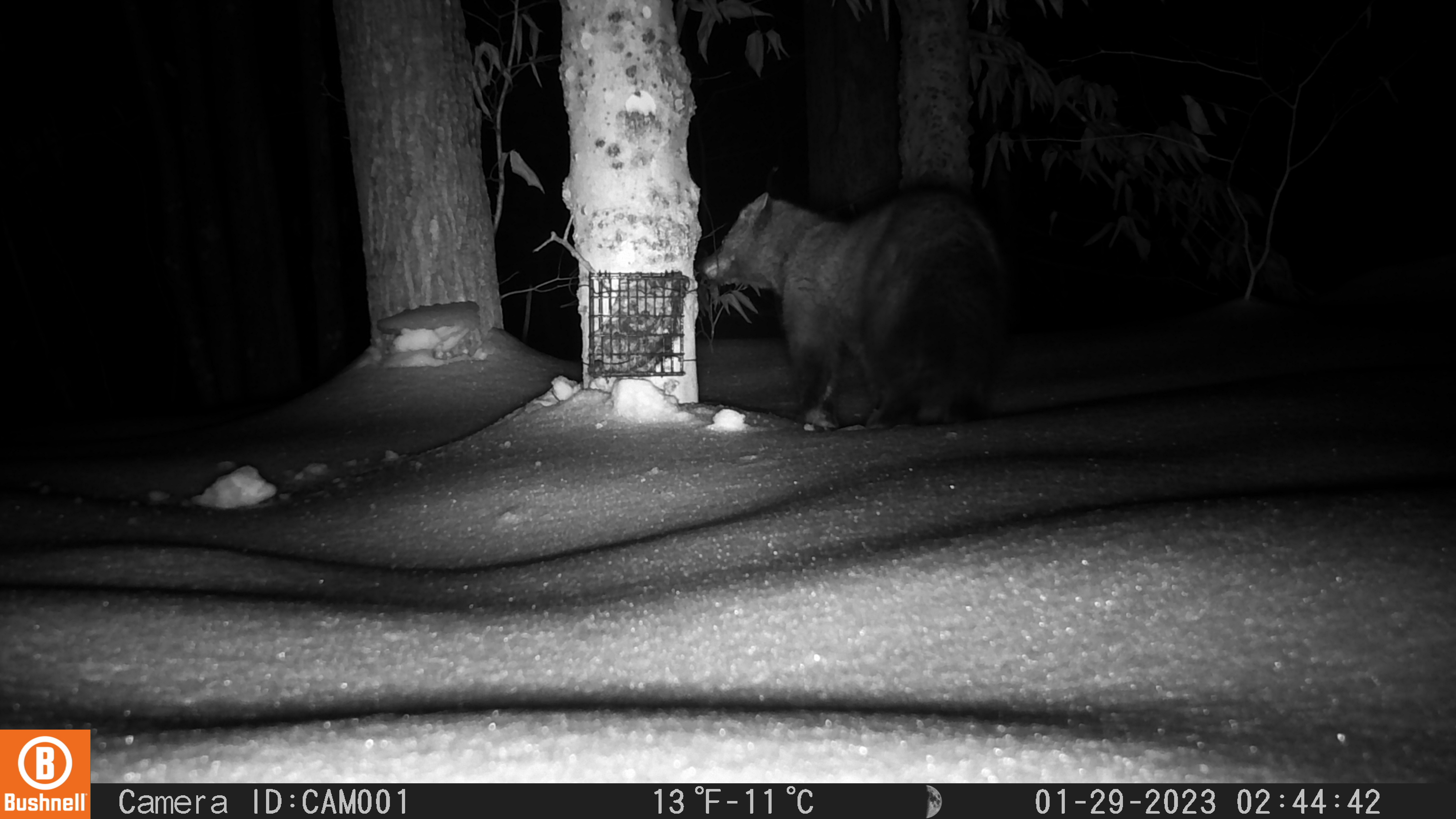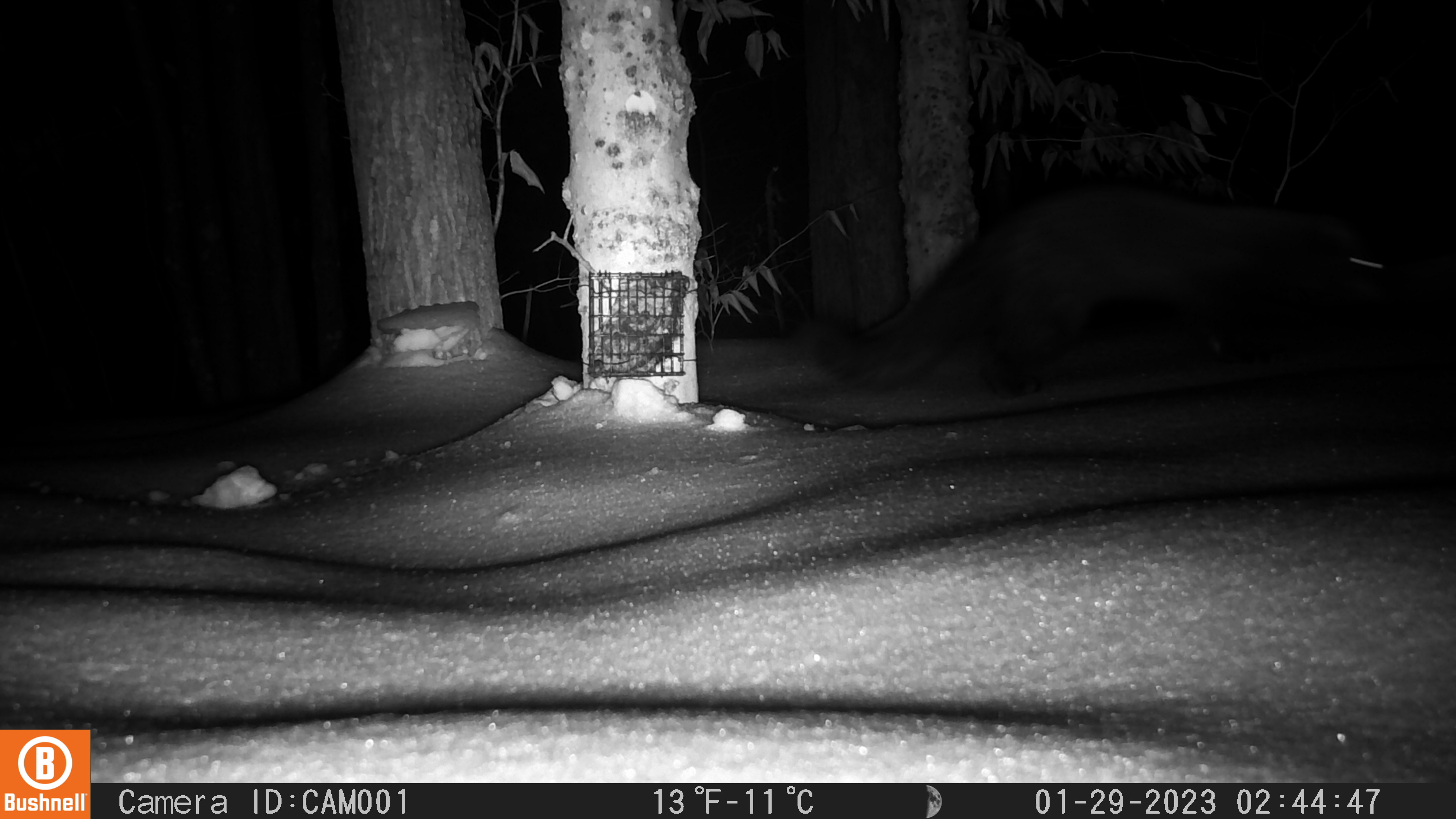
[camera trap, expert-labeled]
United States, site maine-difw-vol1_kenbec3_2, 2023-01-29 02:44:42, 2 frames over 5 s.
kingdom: Animalia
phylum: Chordata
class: Mammalia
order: Carnivora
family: Mustelidae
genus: Pekania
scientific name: Pekania pennanti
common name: fisher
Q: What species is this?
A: Fisher (Pekania pennanti).